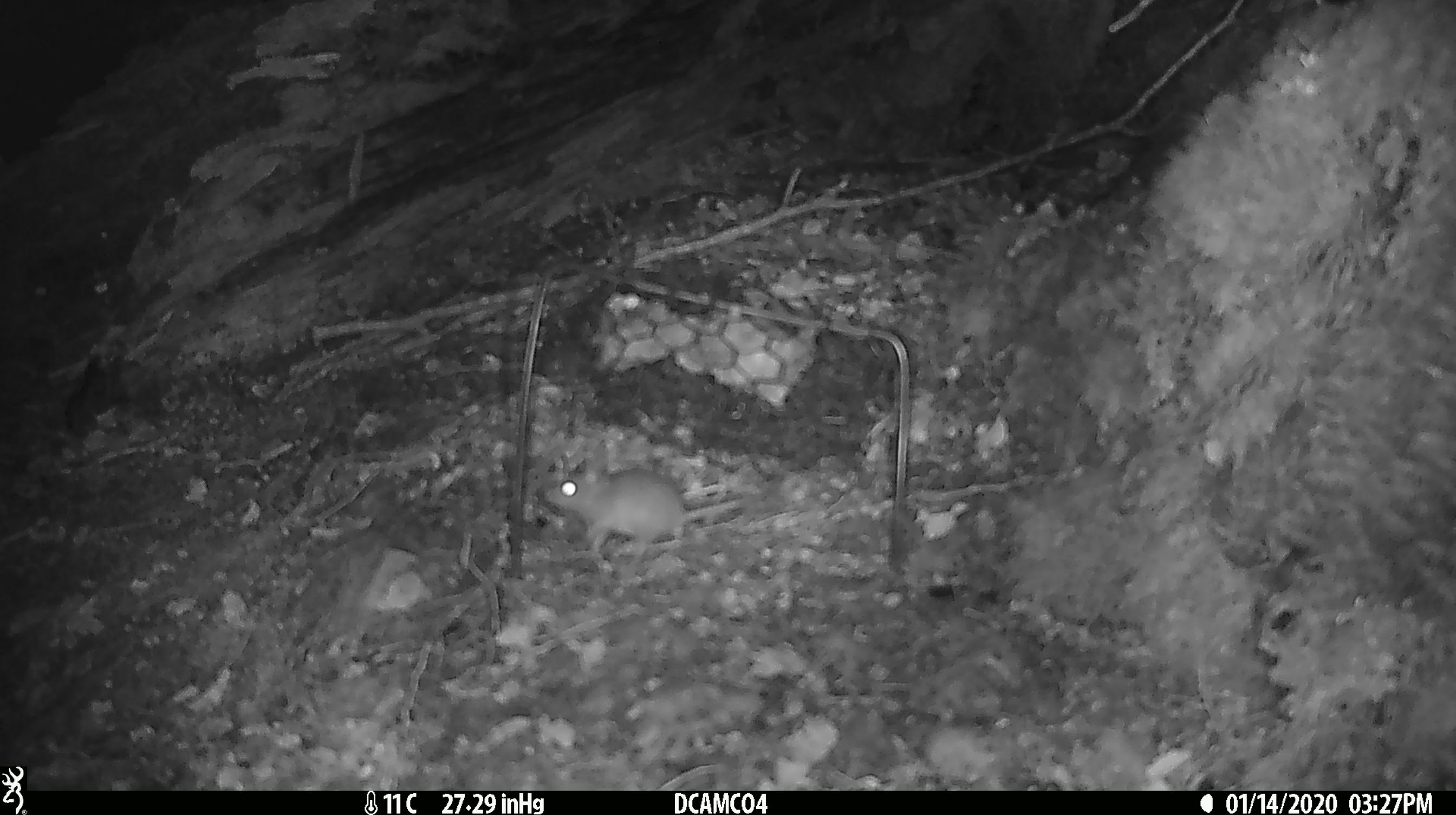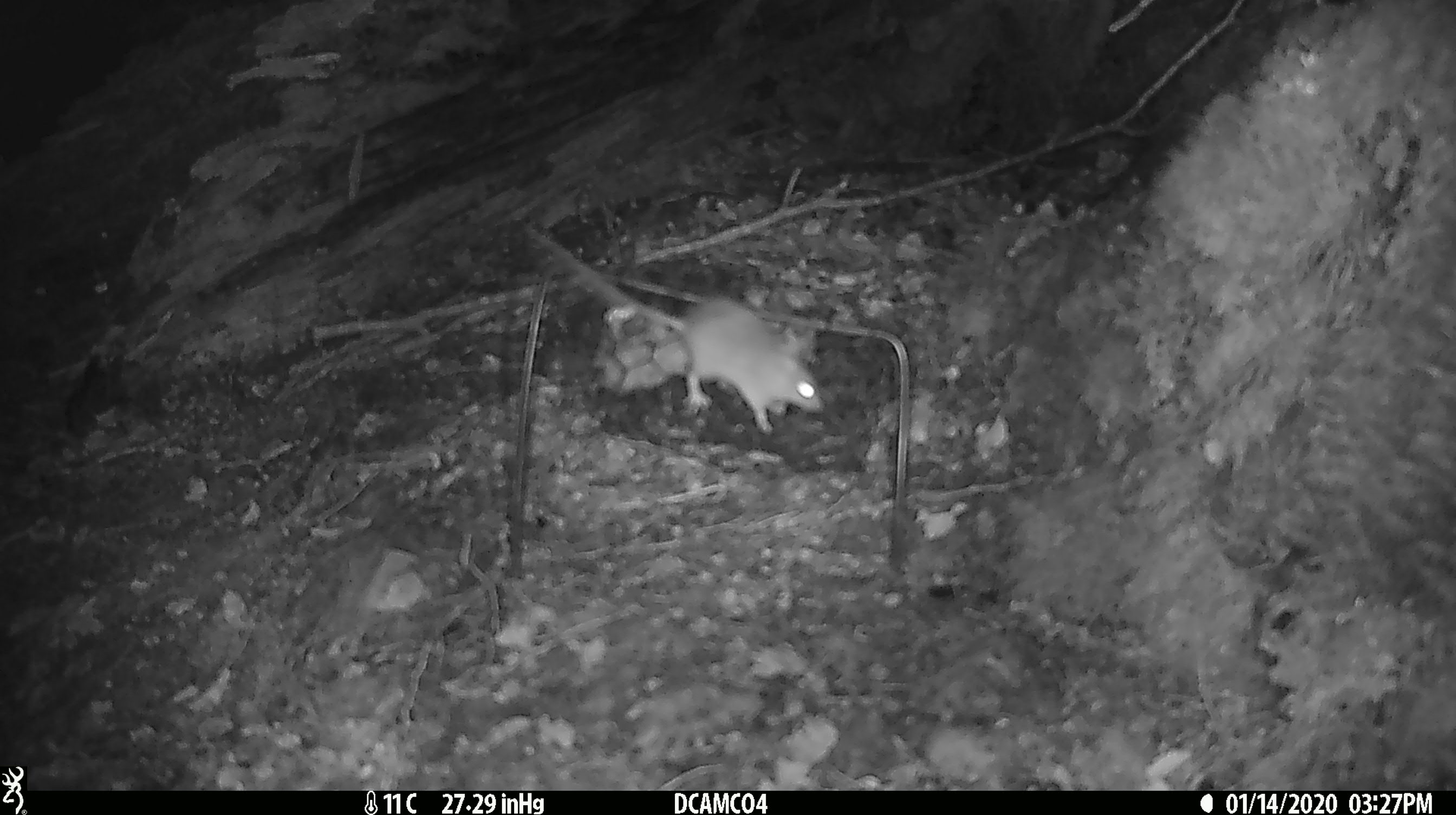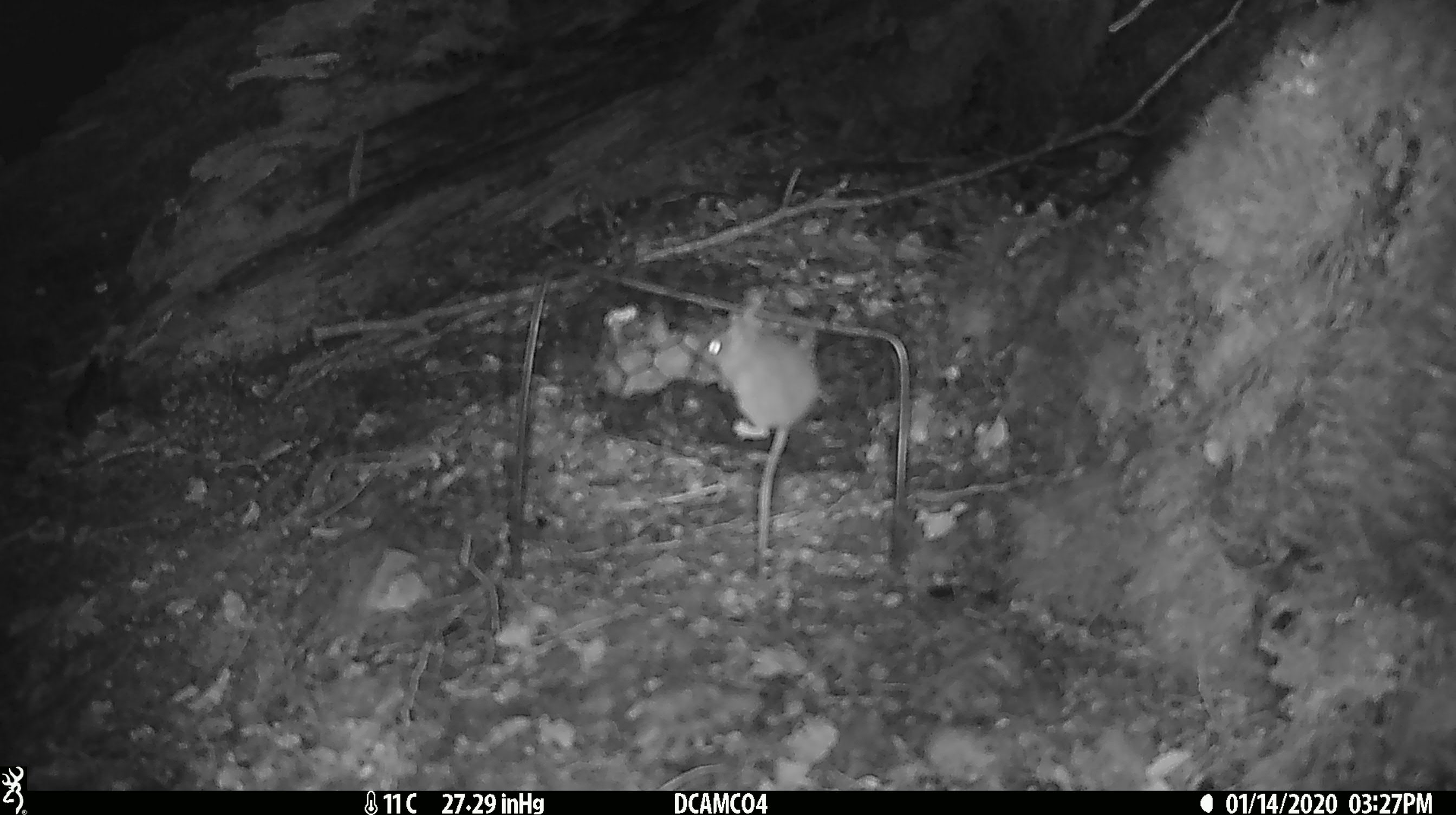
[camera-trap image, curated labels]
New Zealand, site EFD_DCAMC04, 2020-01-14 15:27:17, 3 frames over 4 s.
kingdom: Animalia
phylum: Chordata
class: Mammalia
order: Rodentia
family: Muridae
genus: Mus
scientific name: Mus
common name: mouse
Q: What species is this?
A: Mouse (Mus).